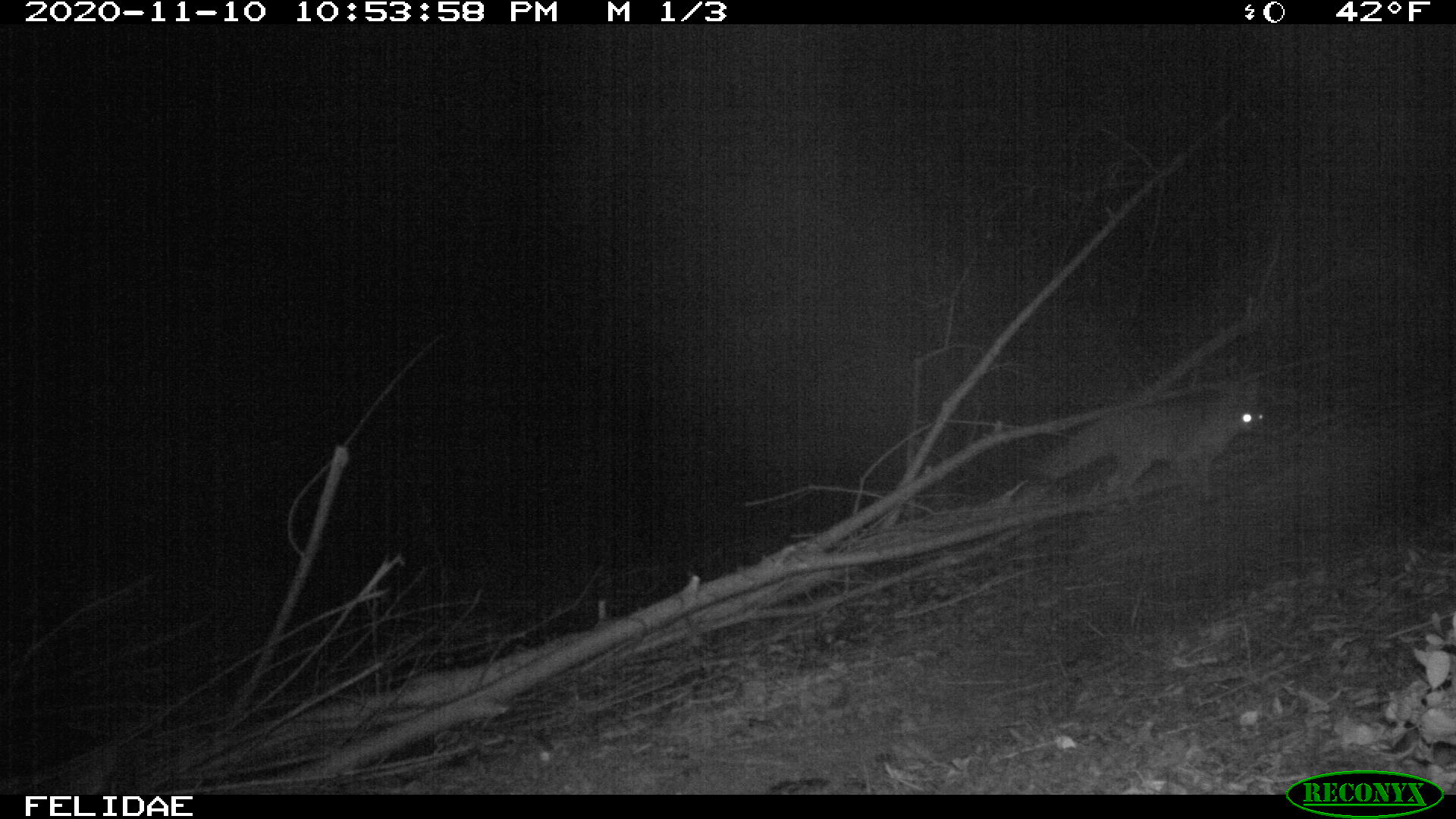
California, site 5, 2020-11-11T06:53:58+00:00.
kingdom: Animalia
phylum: Chordata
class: Mammalia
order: Carnivora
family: Canidae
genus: Urocyon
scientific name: Urocyon cinereoargenteus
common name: gray fox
Gray fox (Urocyon cinereoargenteus).